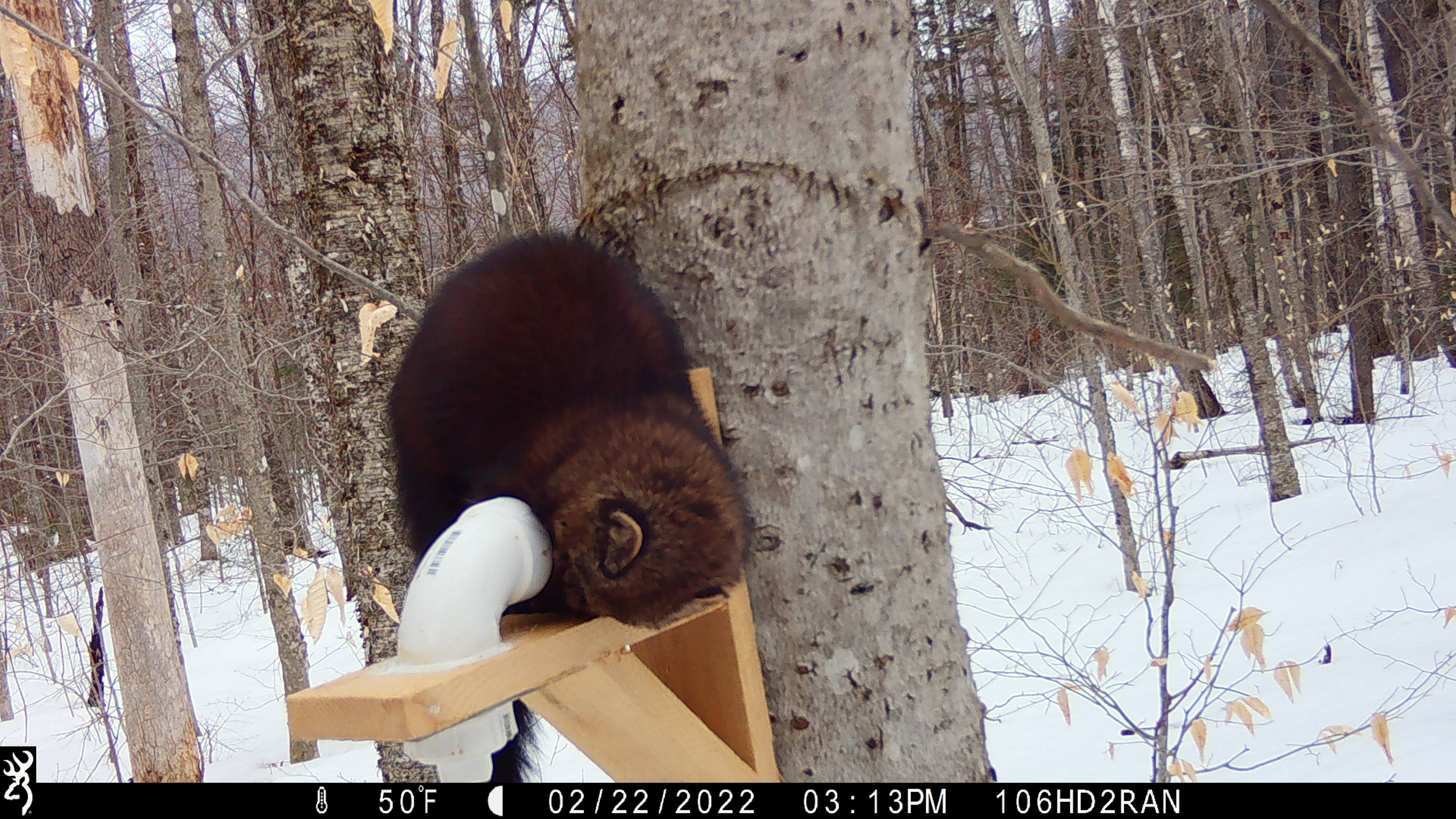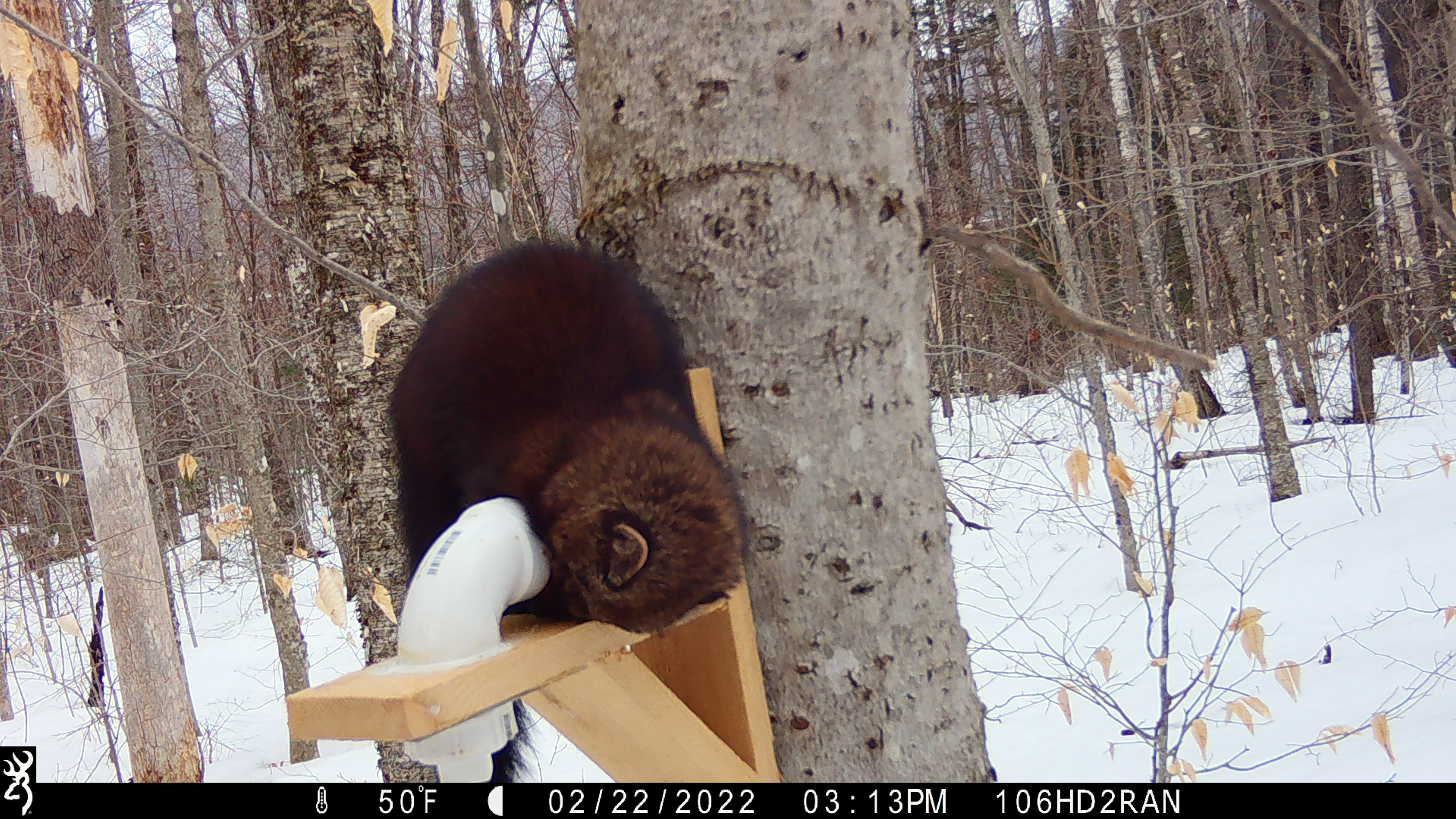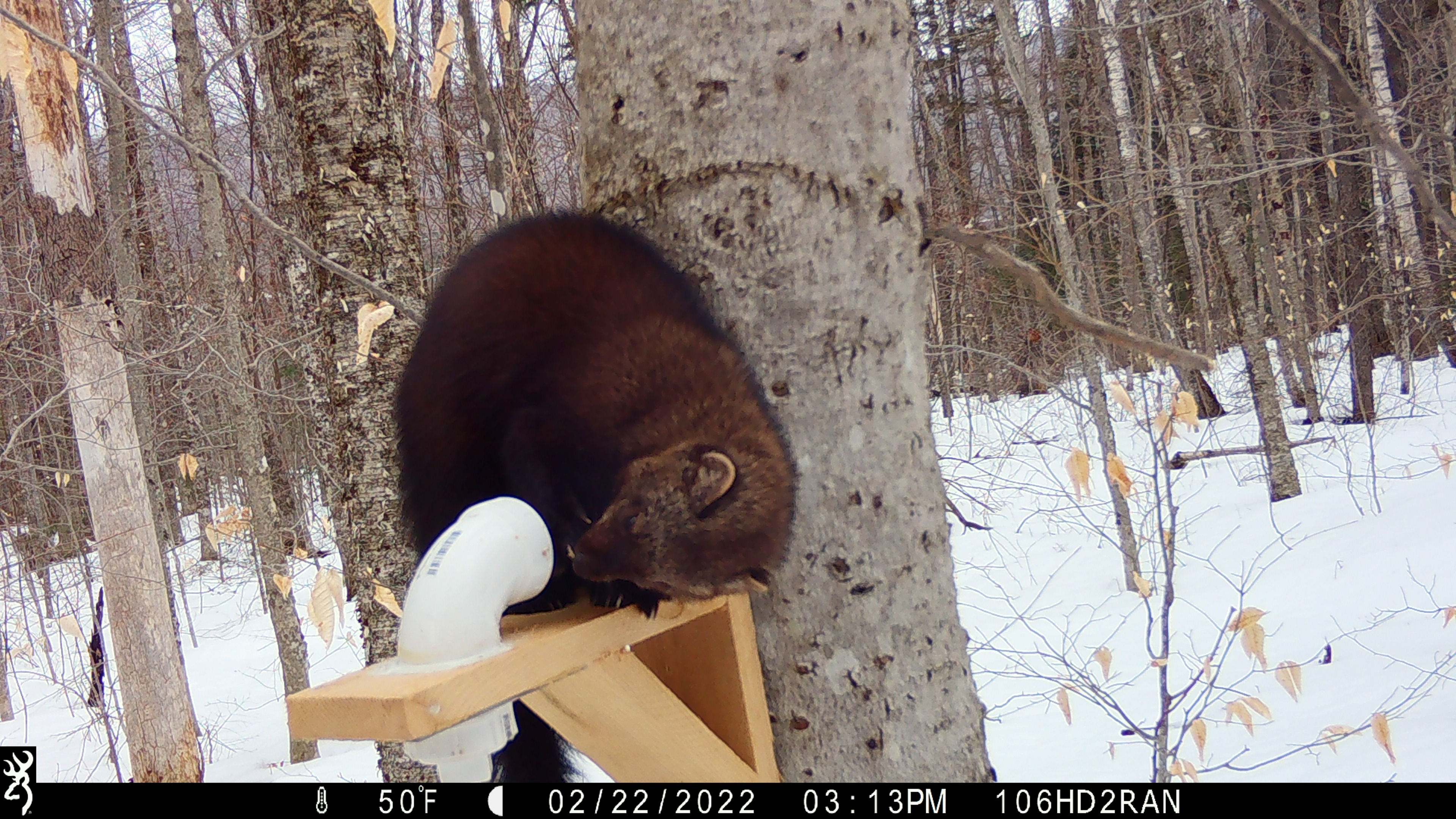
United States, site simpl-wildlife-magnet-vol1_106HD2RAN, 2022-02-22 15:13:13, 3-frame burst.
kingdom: Animalia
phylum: Chordata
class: Mammalia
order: Carnivora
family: Mustelidae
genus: Pekania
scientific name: Pekania pennanti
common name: fisher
Fisher (Pekania pennanti).